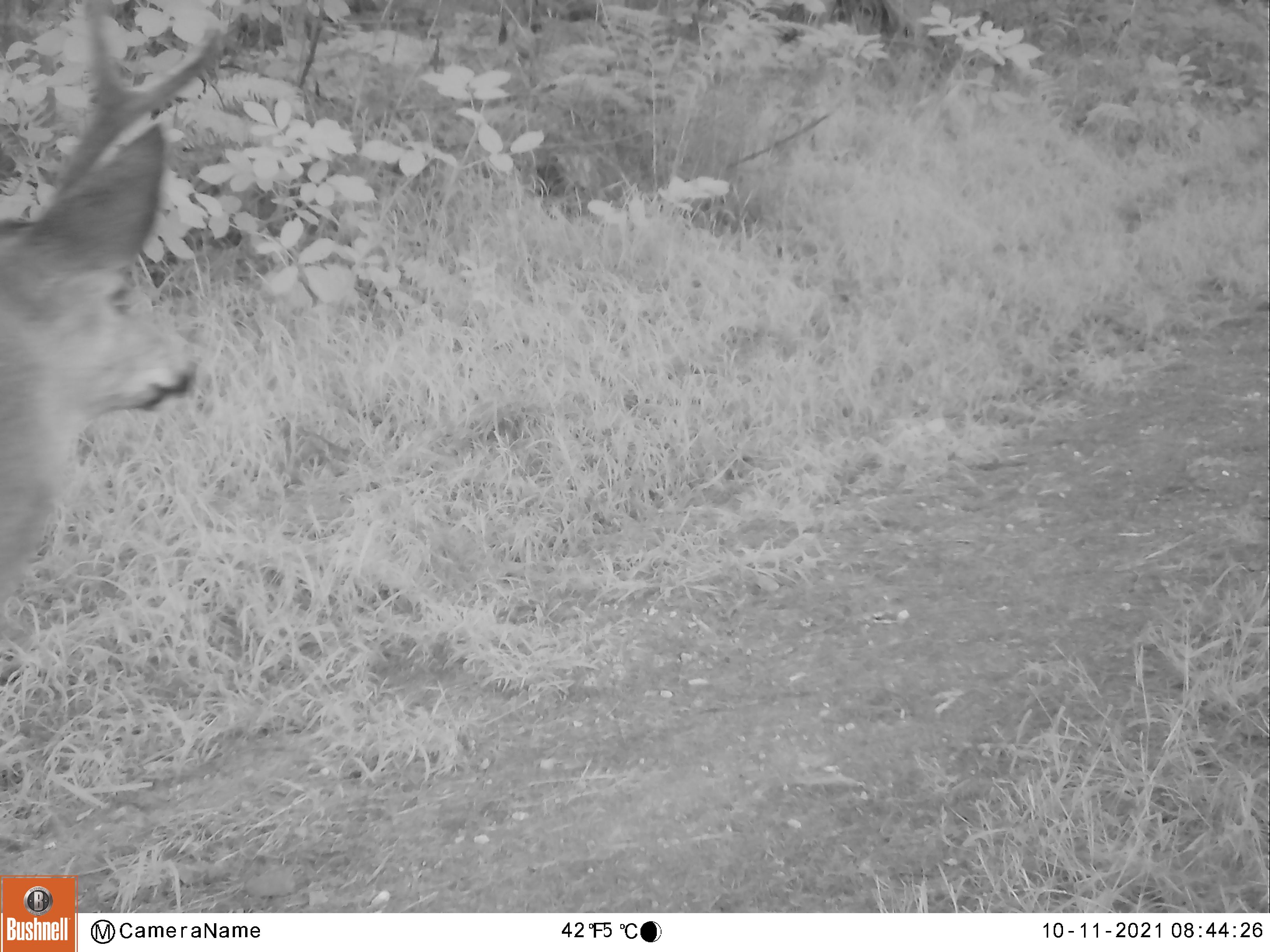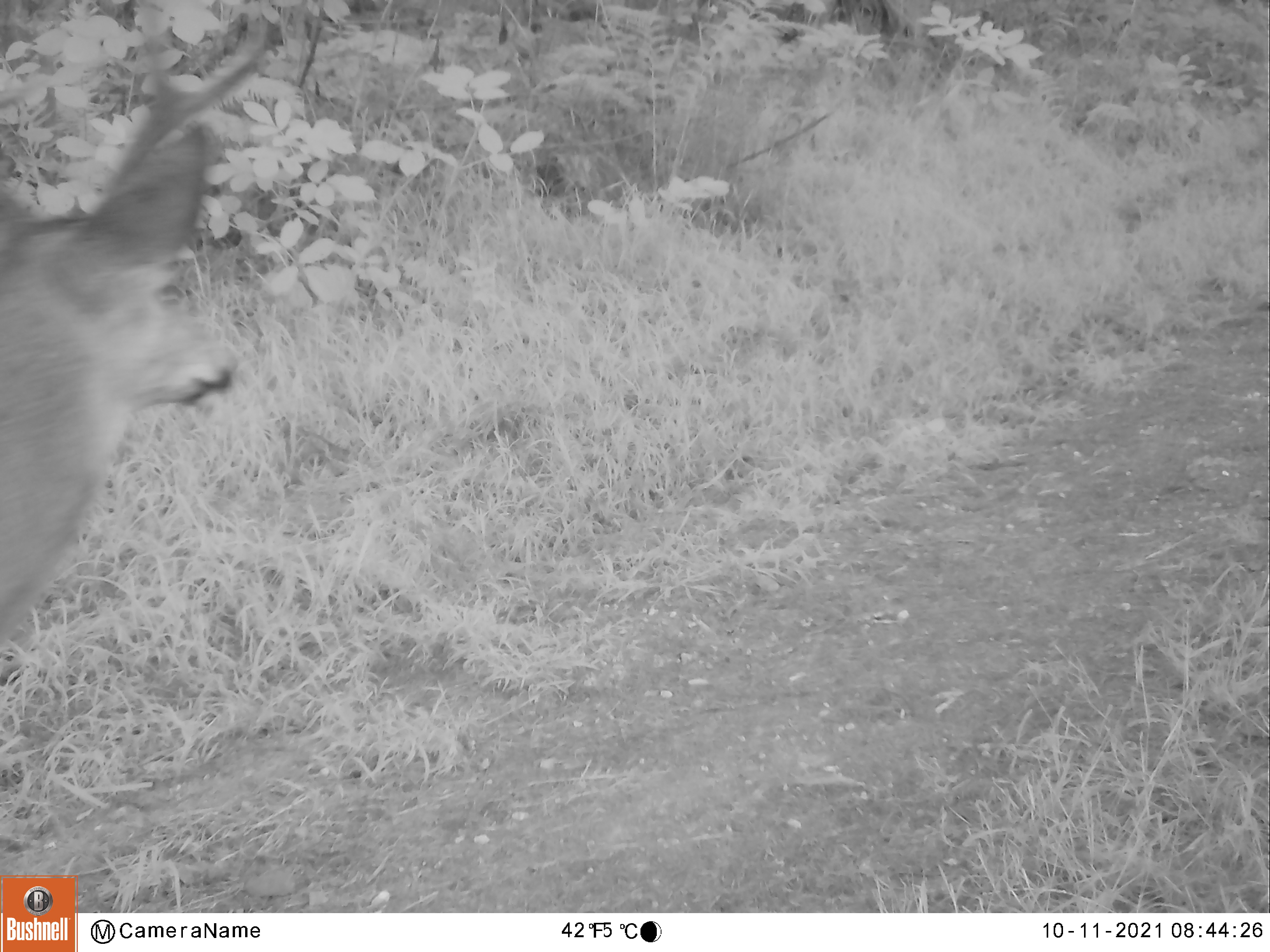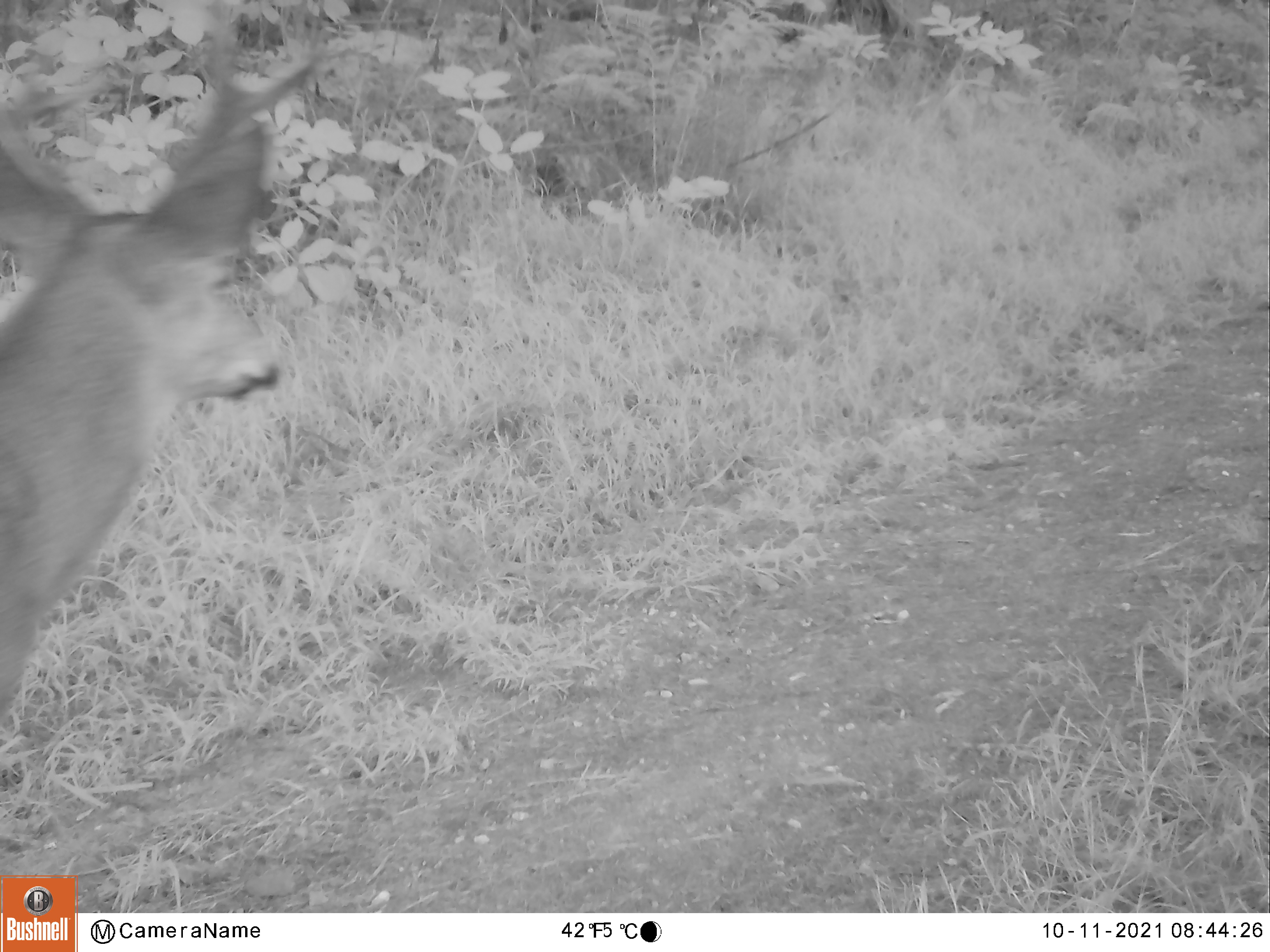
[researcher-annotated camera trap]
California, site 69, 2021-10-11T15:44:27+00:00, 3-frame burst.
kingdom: Animalia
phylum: Chordata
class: Mammalia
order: Artiodactyla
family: Cervidae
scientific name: Cervidae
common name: elk or deer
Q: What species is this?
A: Elk or deer (Cervidae).